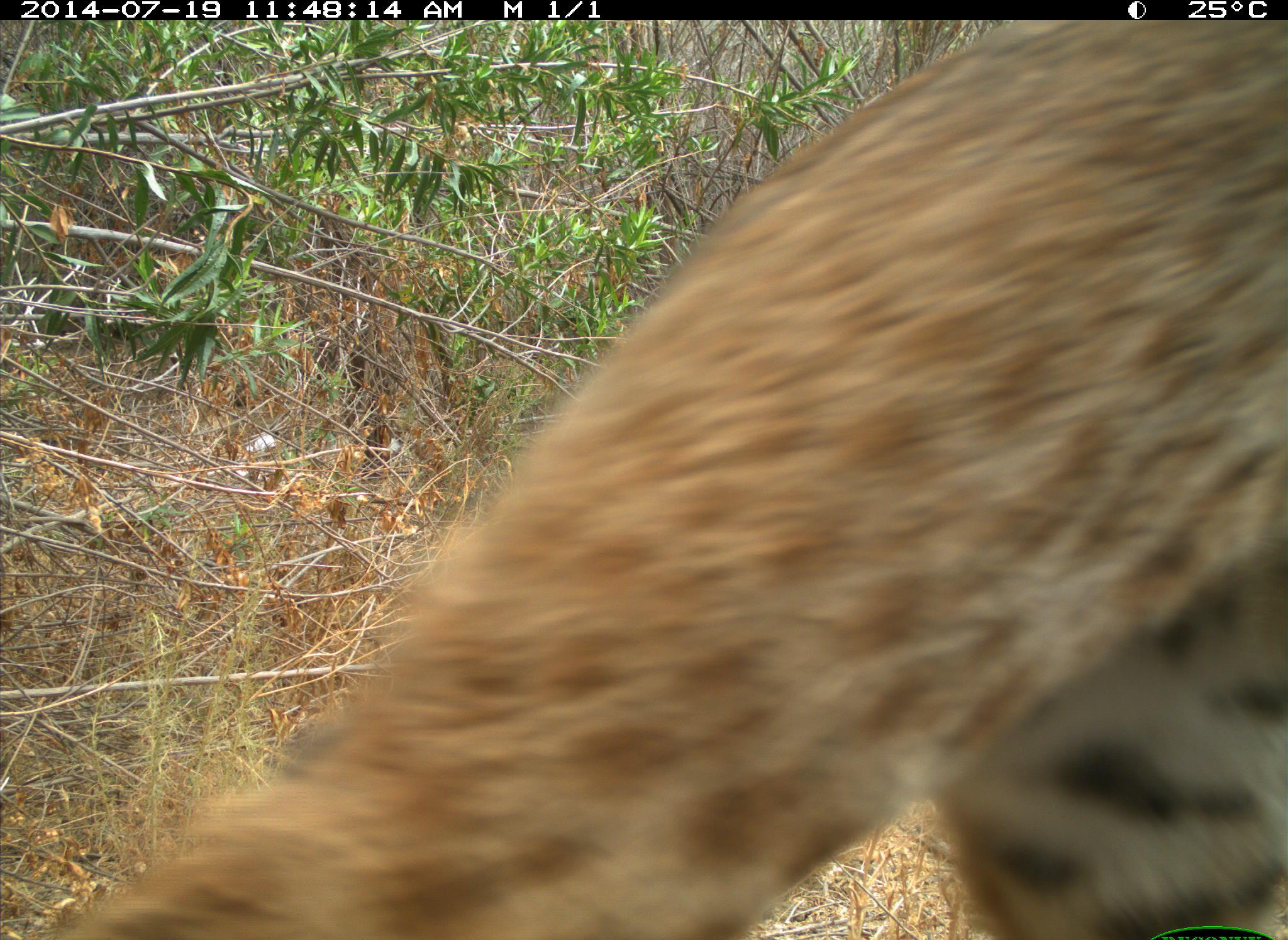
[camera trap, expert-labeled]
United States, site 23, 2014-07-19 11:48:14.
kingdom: Animalia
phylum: Chordata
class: Mammalia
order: Carnivora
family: Felidae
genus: Lynx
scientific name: Lynx rufus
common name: bobcat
Bobcat (Lynx rufus).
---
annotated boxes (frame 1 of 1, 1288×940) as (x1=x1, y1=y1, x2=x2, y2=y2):
bobcat: (x1=22, y1=18, x2=1286, y2=939)